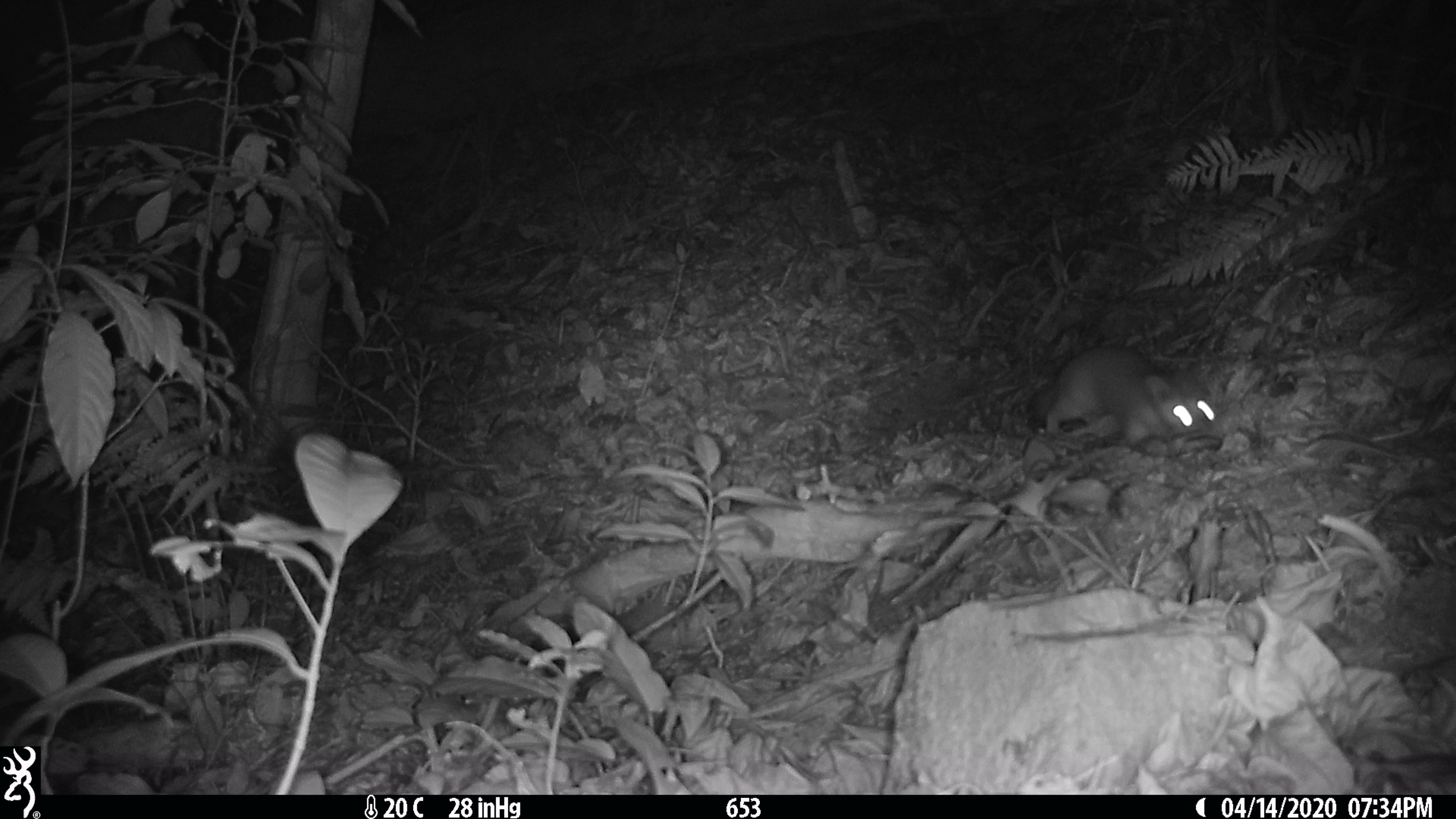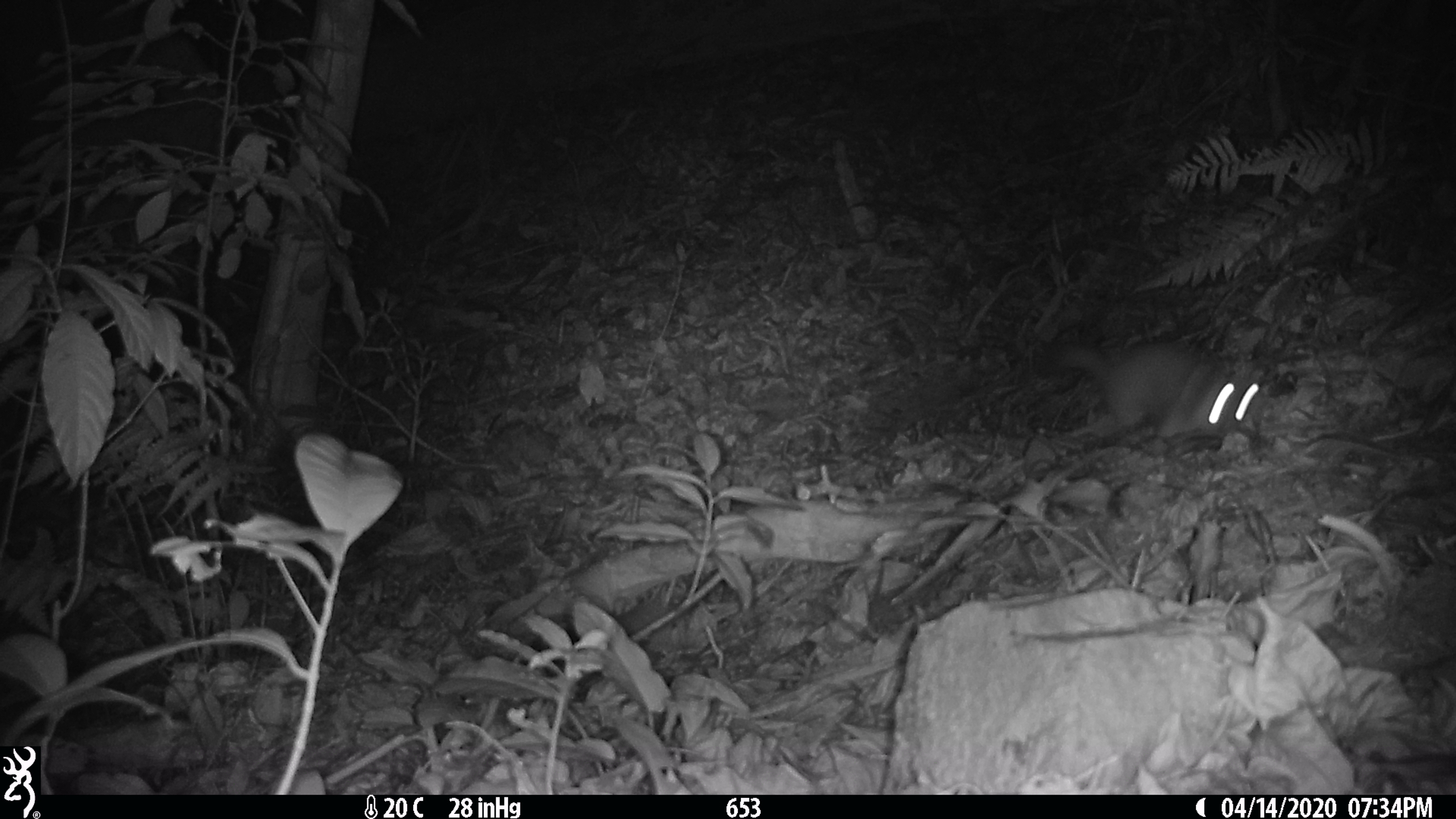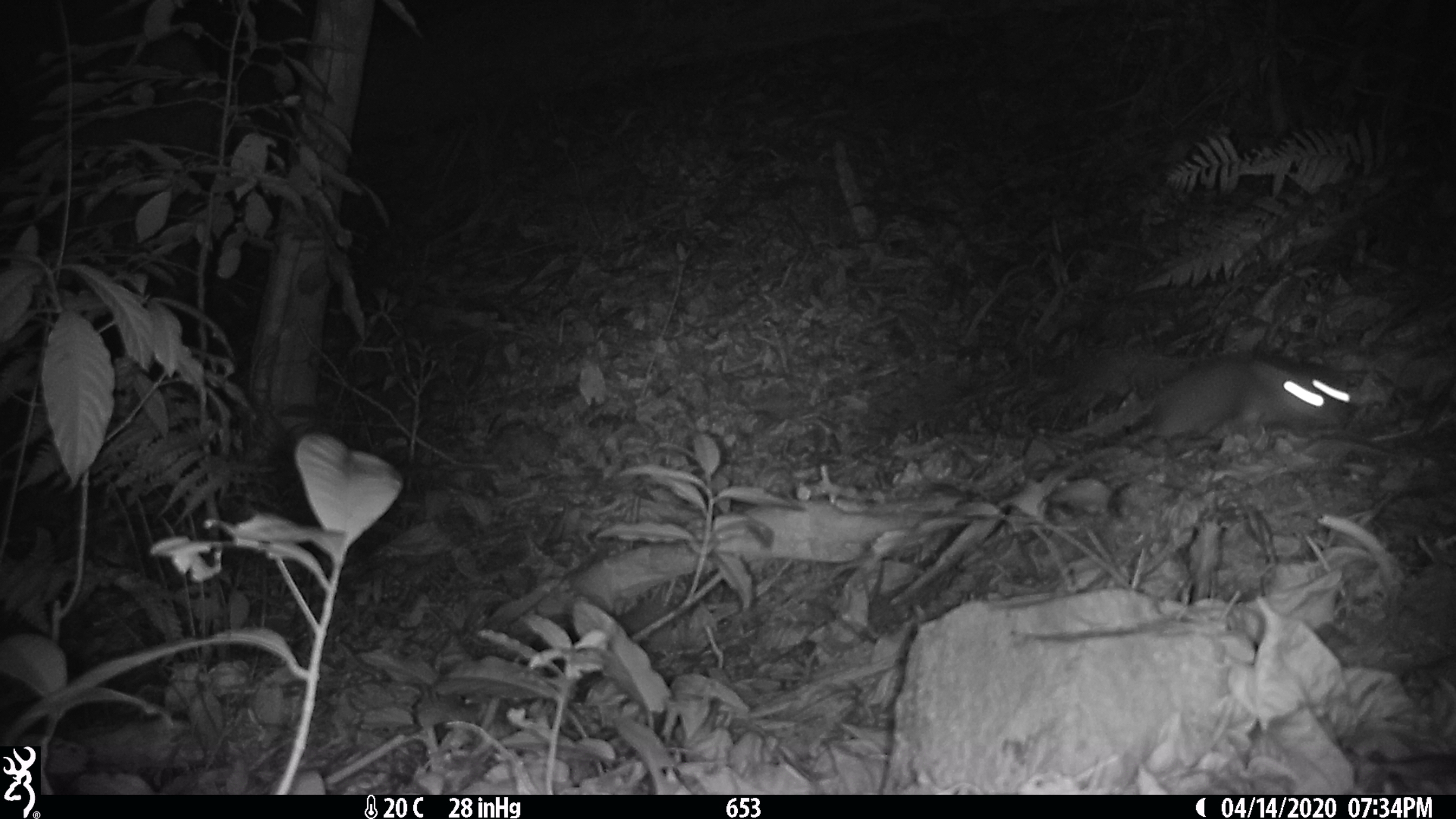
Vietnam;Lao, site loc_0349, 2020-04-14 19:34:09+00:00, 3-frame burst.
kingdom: Animalia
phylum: Chordata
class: Mammalia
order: Carnivora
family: Mustelidae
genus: Melogale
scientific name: Melogale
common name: ferret badger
Ferret badger (Melogale). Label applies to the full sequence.